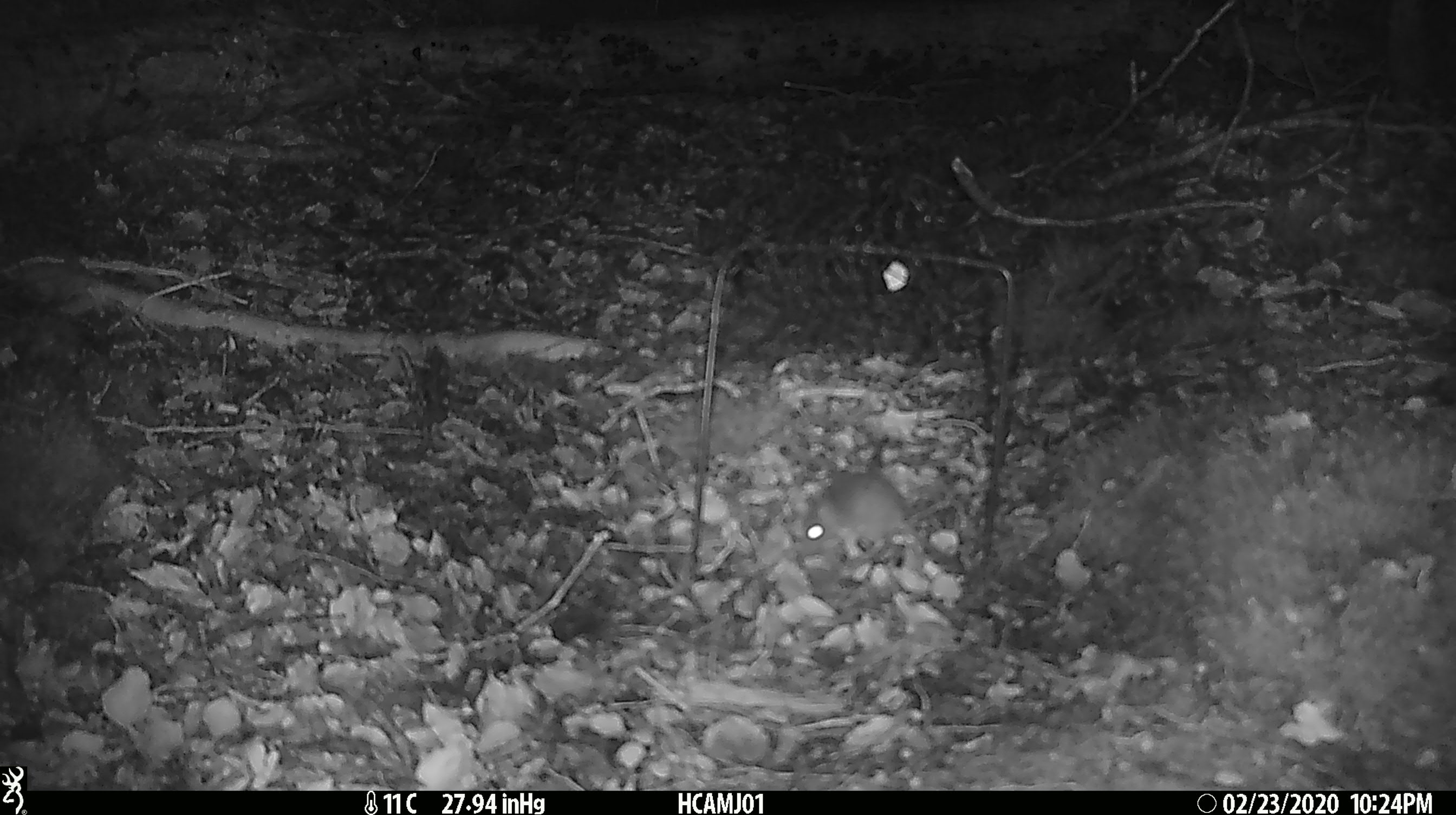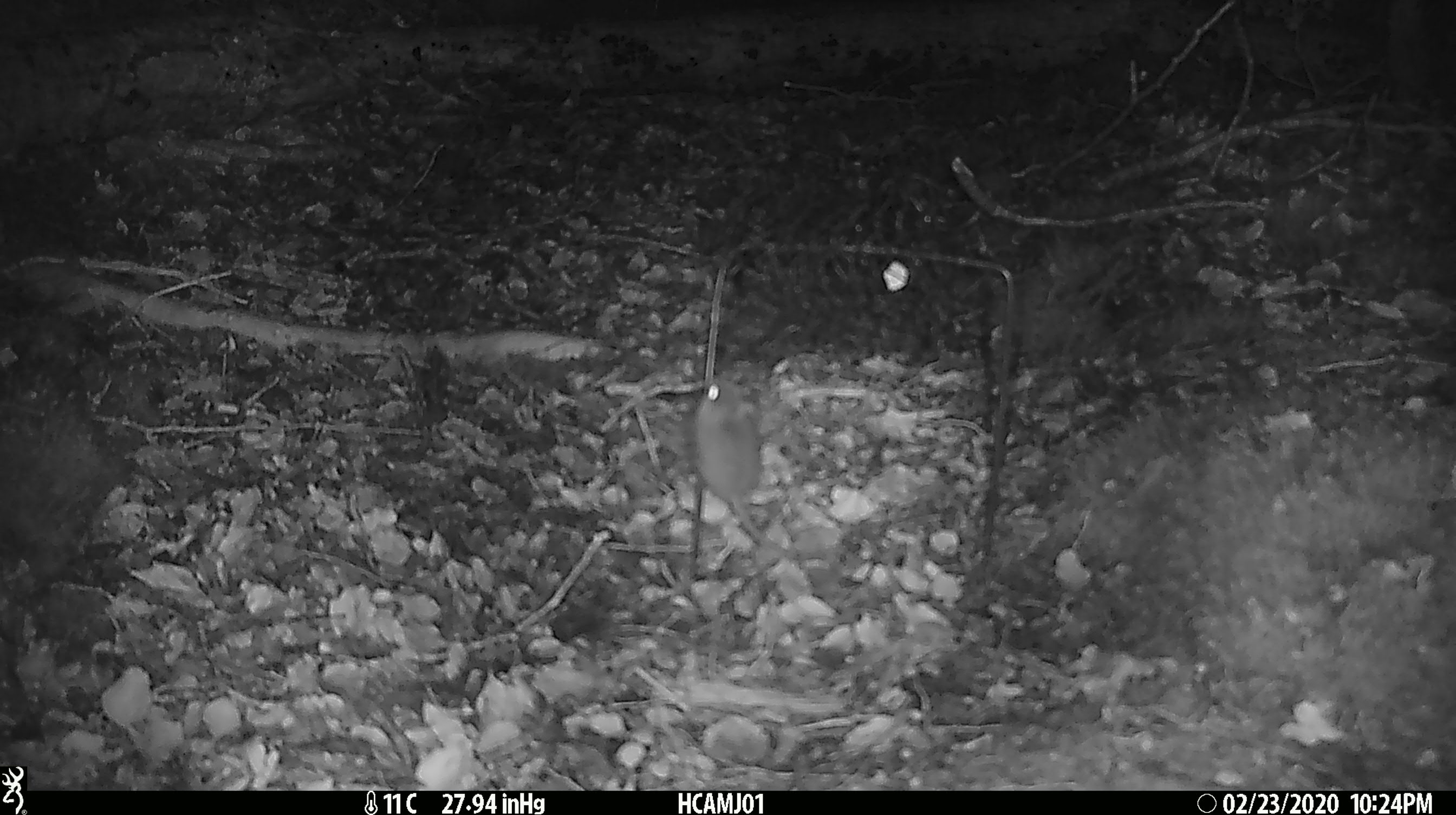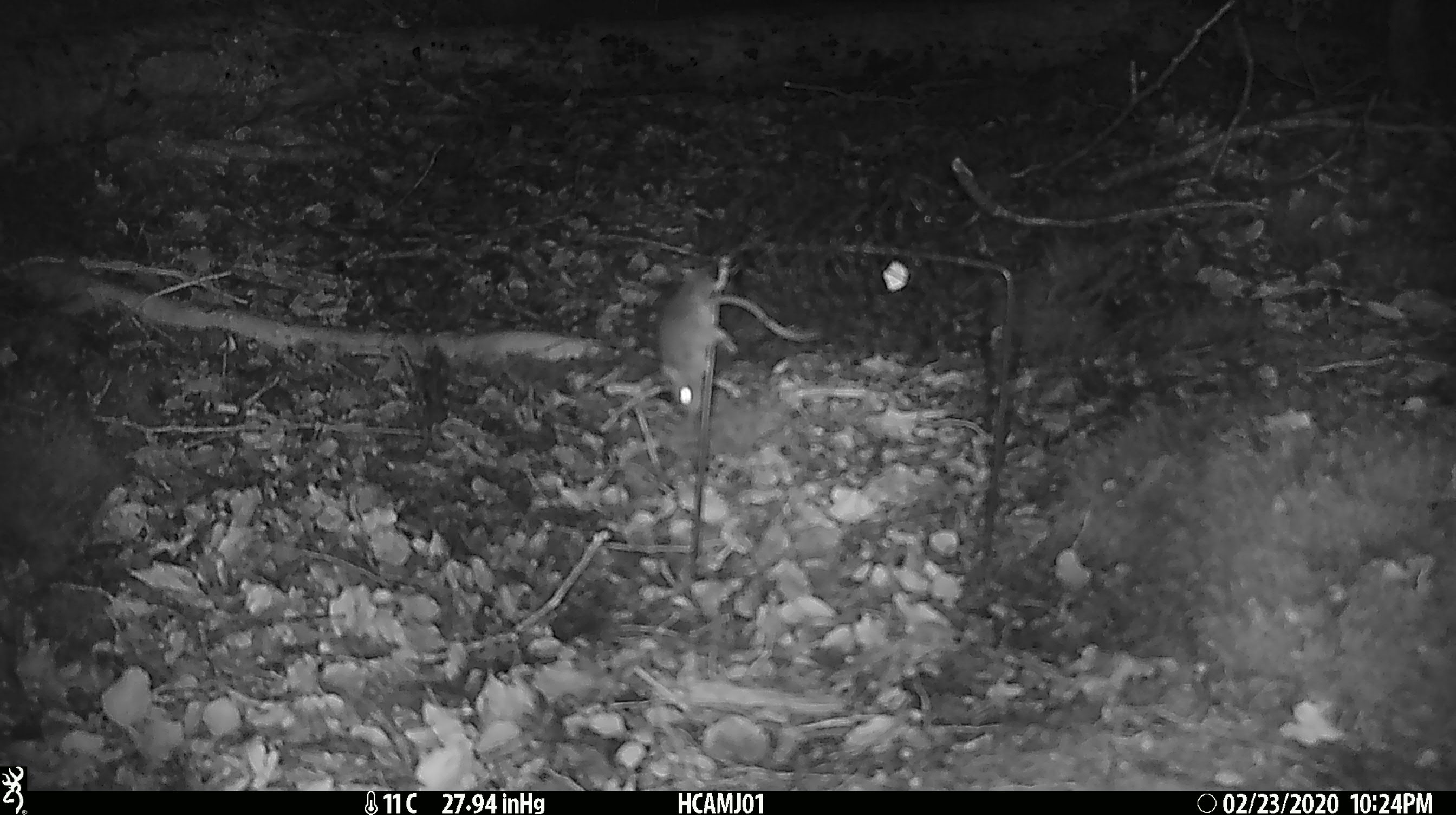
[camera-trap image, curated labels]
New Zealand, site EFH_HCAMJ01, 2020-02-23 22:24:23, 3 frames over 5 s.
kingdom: Animalia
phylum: Chordata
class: Mammalia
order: Rodentia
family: Muridae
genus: Mus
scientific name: Mus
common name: mouse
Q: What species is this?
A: Mouse (Mus).